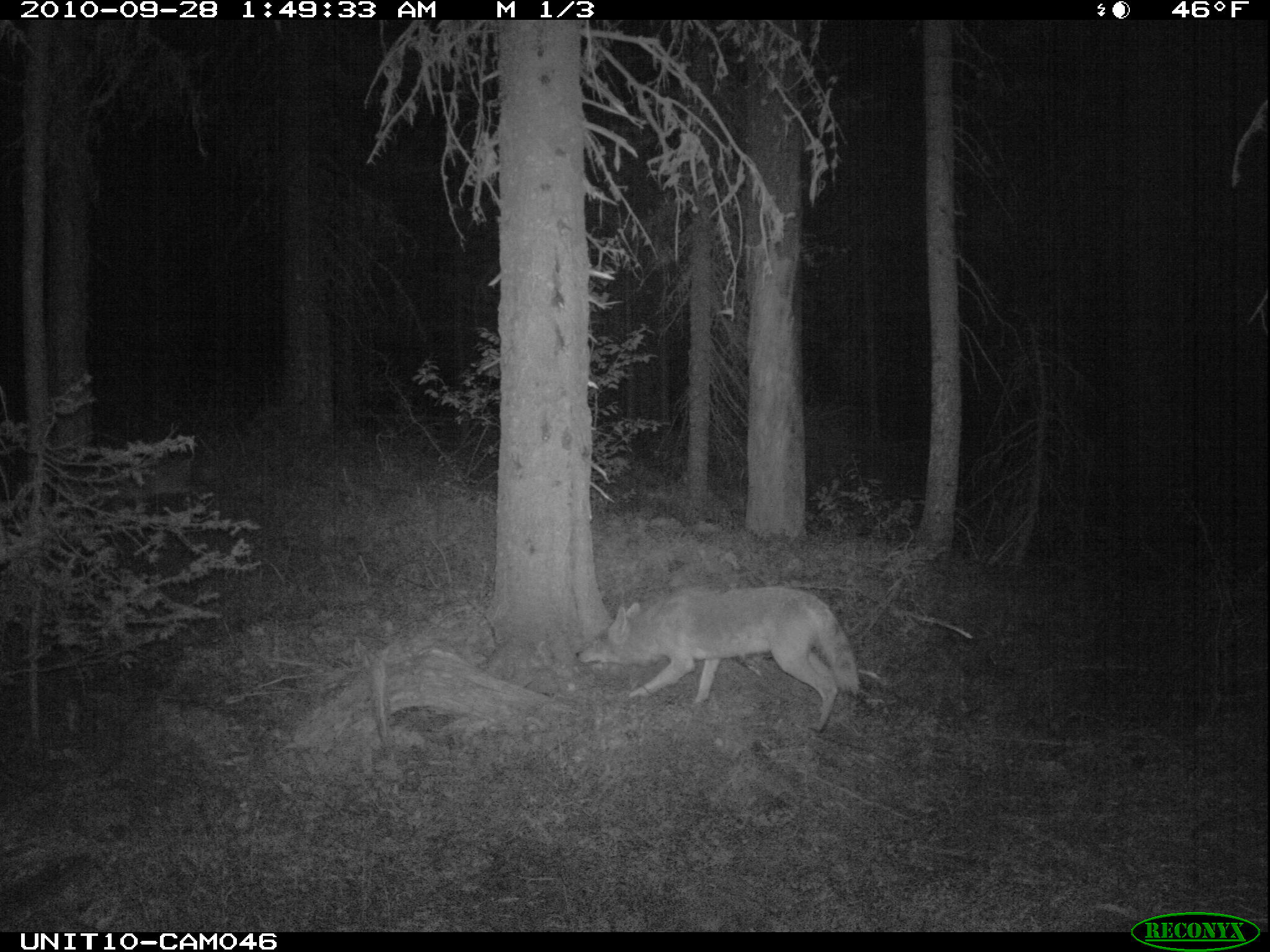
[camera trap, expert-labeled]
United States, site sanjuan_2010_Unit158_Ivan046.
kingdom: Animalia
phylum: Chordata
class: Mammalia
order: Carnivora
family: Canidae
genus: Canis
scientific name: Canis latrans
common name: coyote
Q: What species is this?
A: Canis latrans (coyote).